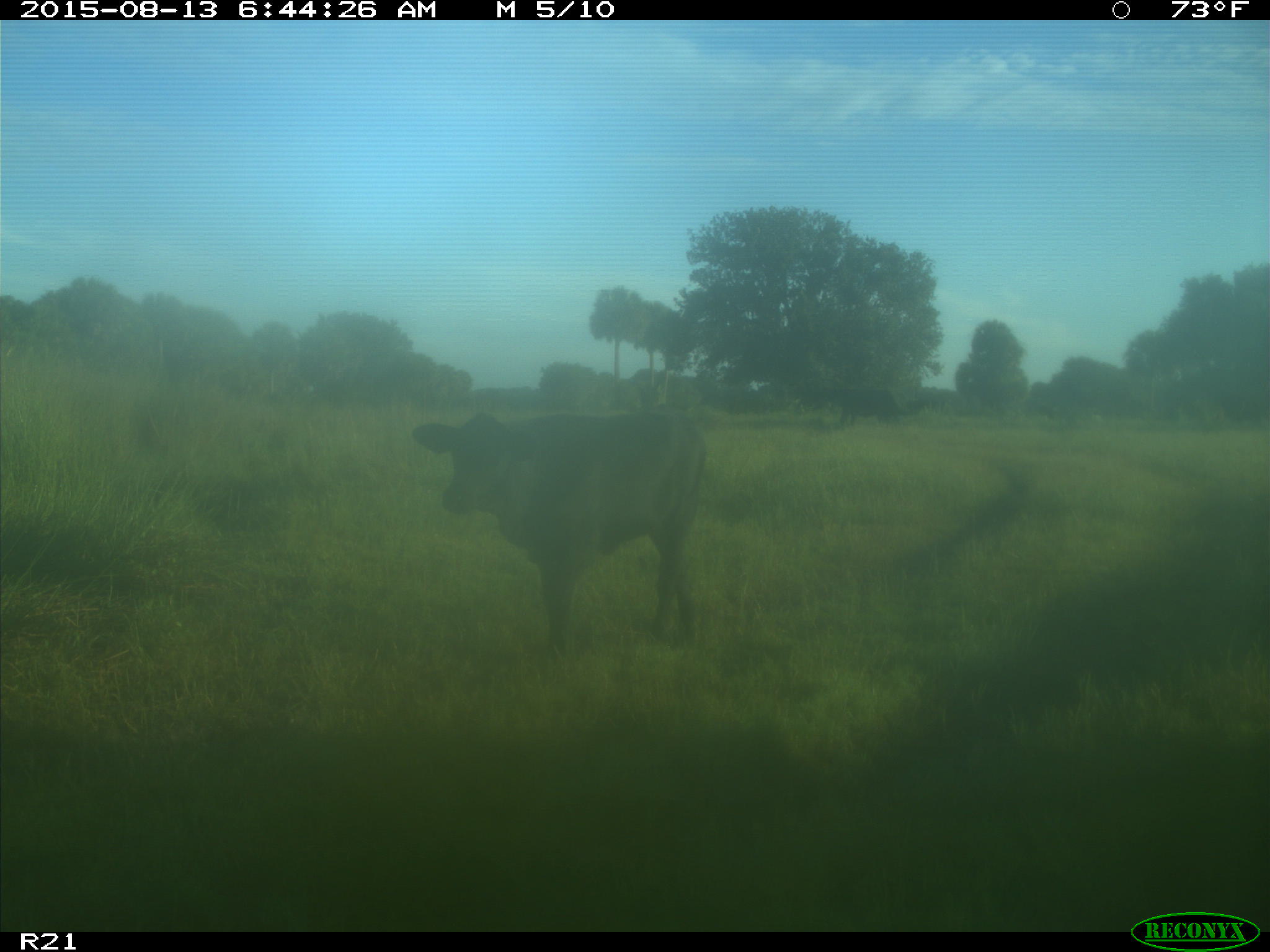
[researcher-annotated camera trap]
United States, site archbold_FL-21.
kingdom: Animalia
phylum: Chordata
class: Mammalia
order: Artiodactyla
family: Bovidae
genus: Bos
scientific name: Bos taurus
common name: domestic cow